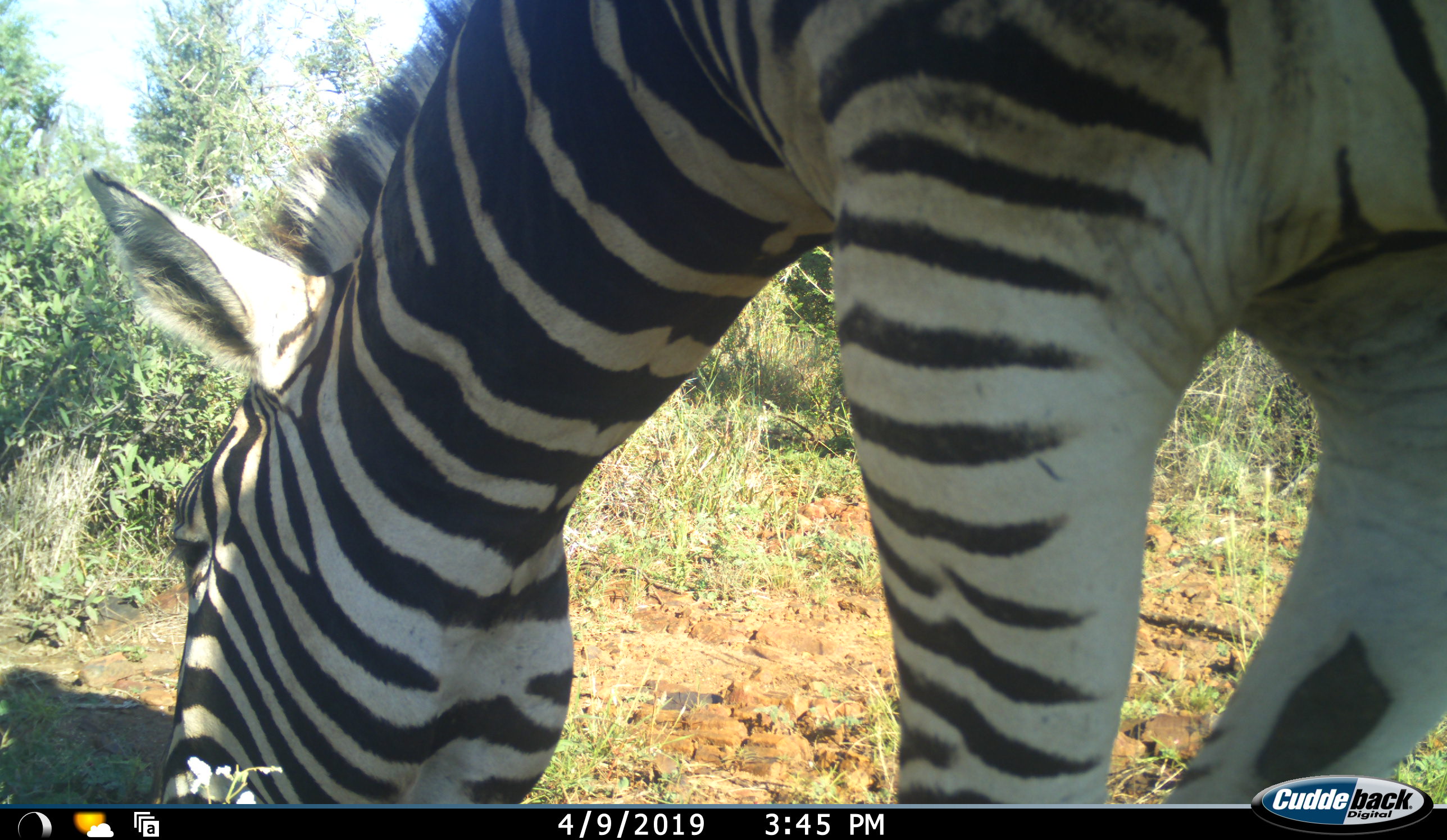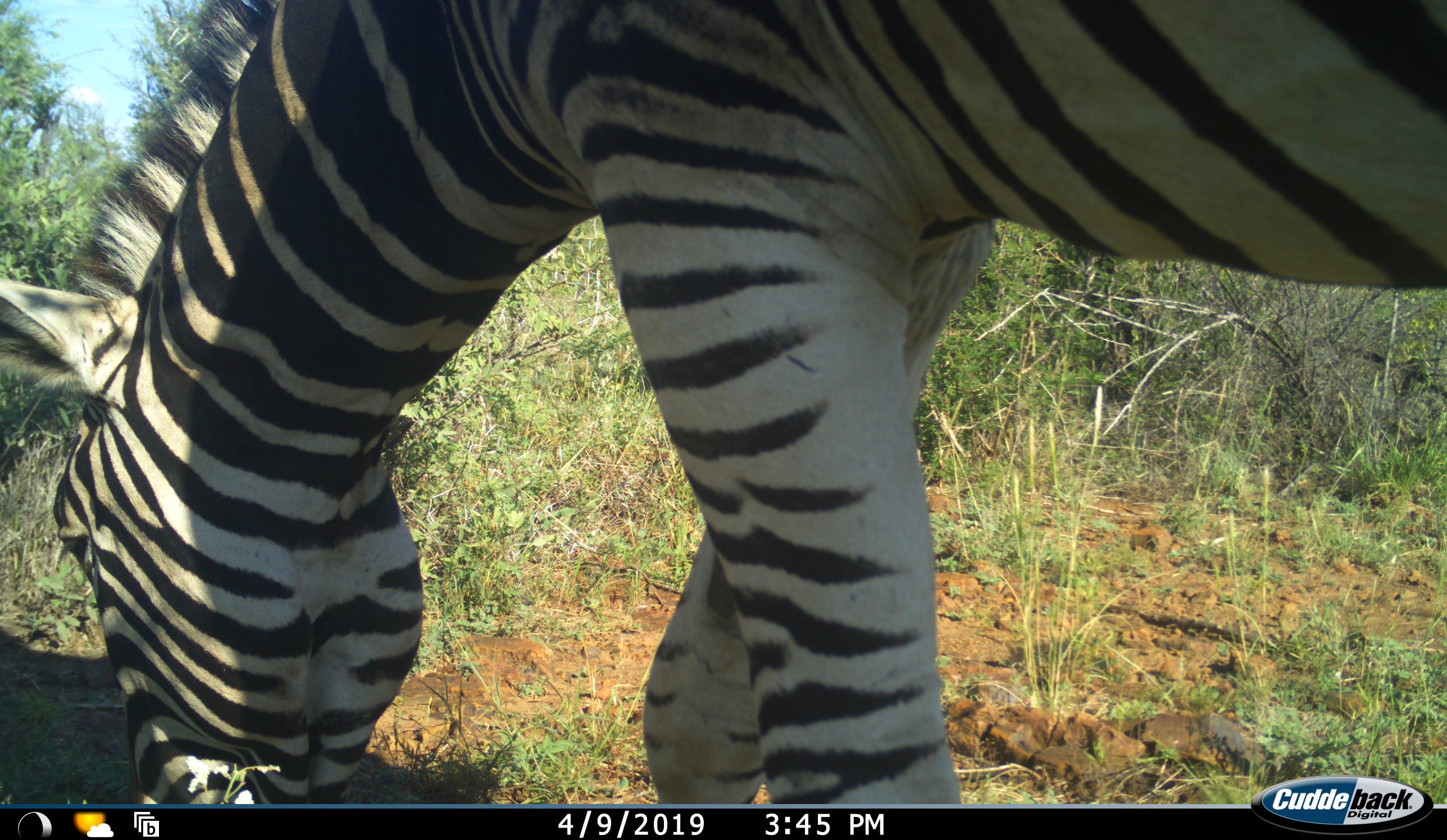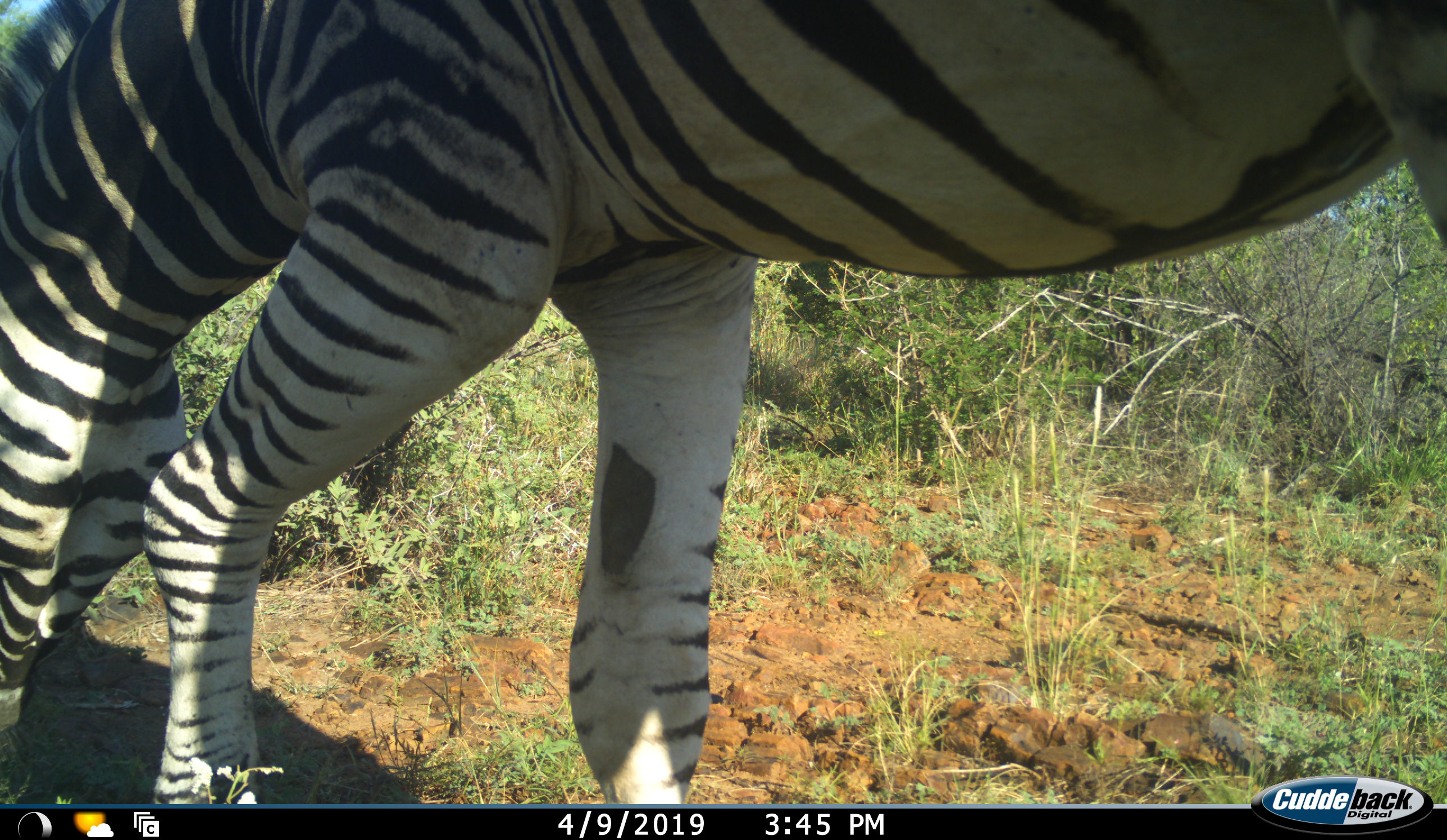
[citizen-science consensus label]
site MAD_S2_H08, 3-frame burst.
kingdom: Animalia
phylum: Chordata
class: Mammalia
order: Perissodactyla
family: Equidae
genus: Equus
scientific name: Equus quagga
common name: plains zebra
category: zebraplains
Zebraplains (plains zebra) (Equus quagga), count 1. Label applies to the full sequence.